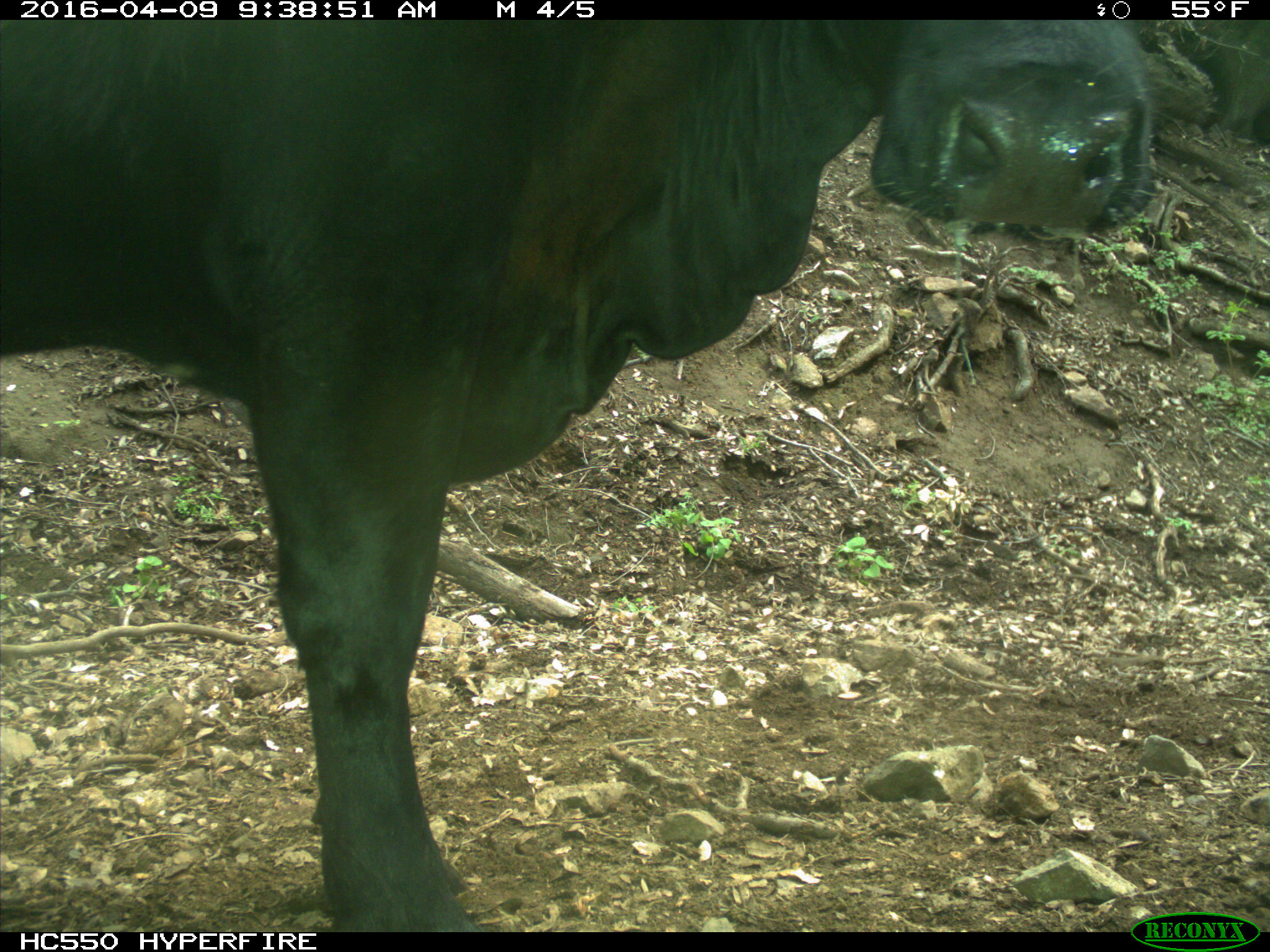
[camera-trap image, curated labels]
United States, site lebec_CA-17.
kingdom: Animalia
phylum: Chordata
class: Mammalia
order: Artiodactyla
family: Bovidae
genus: Bos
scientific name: Bos taurus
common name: domestic cow